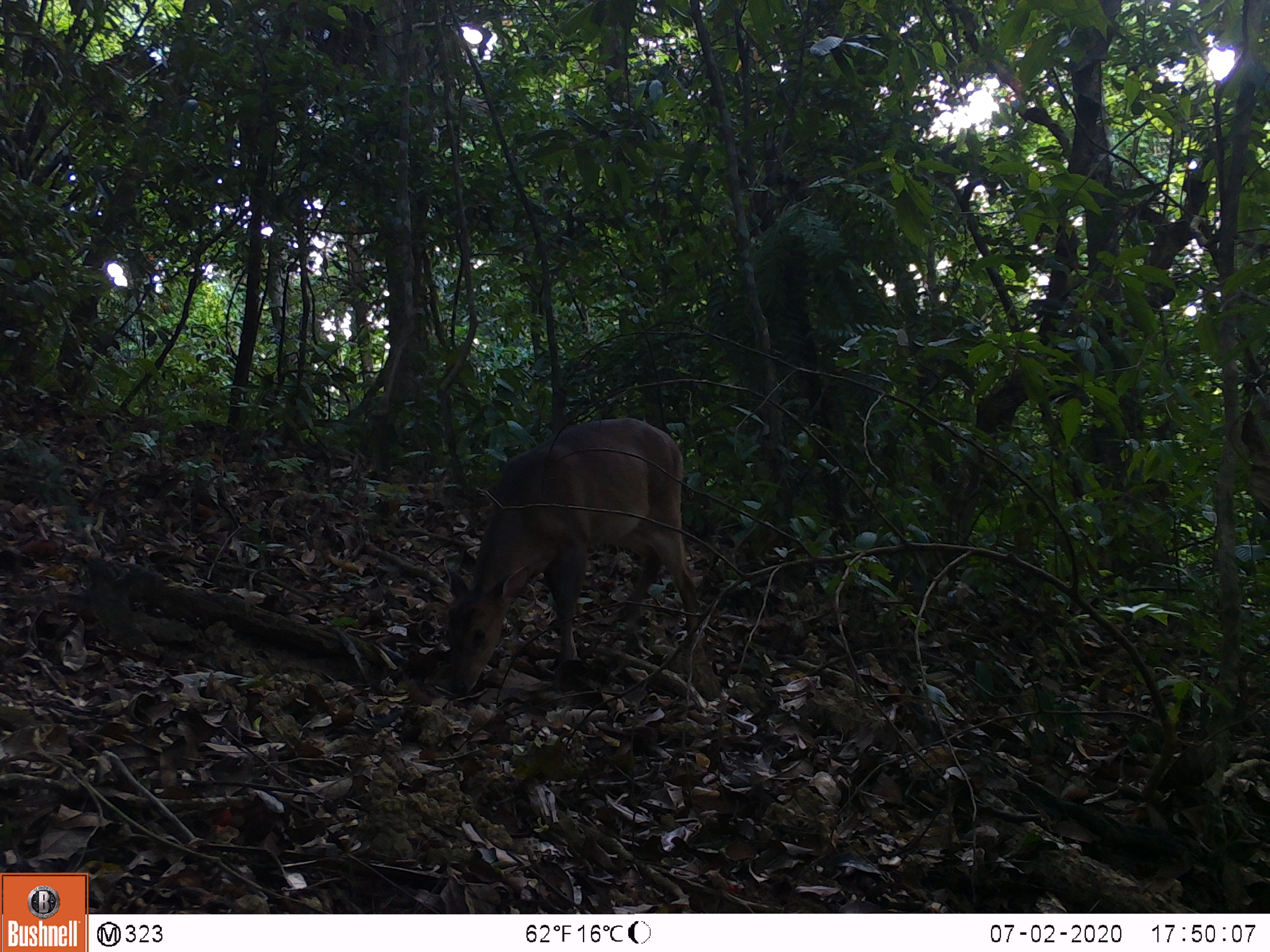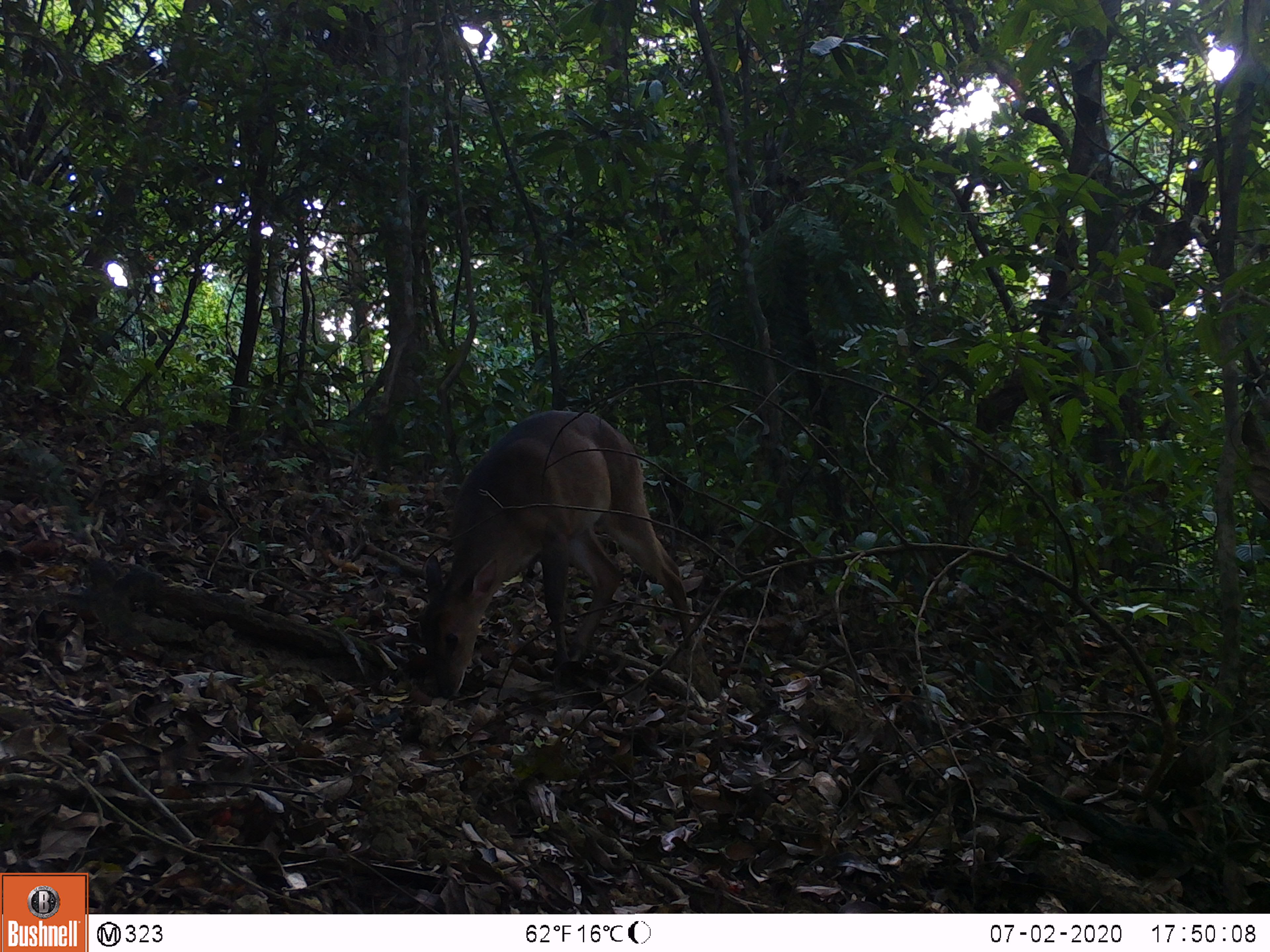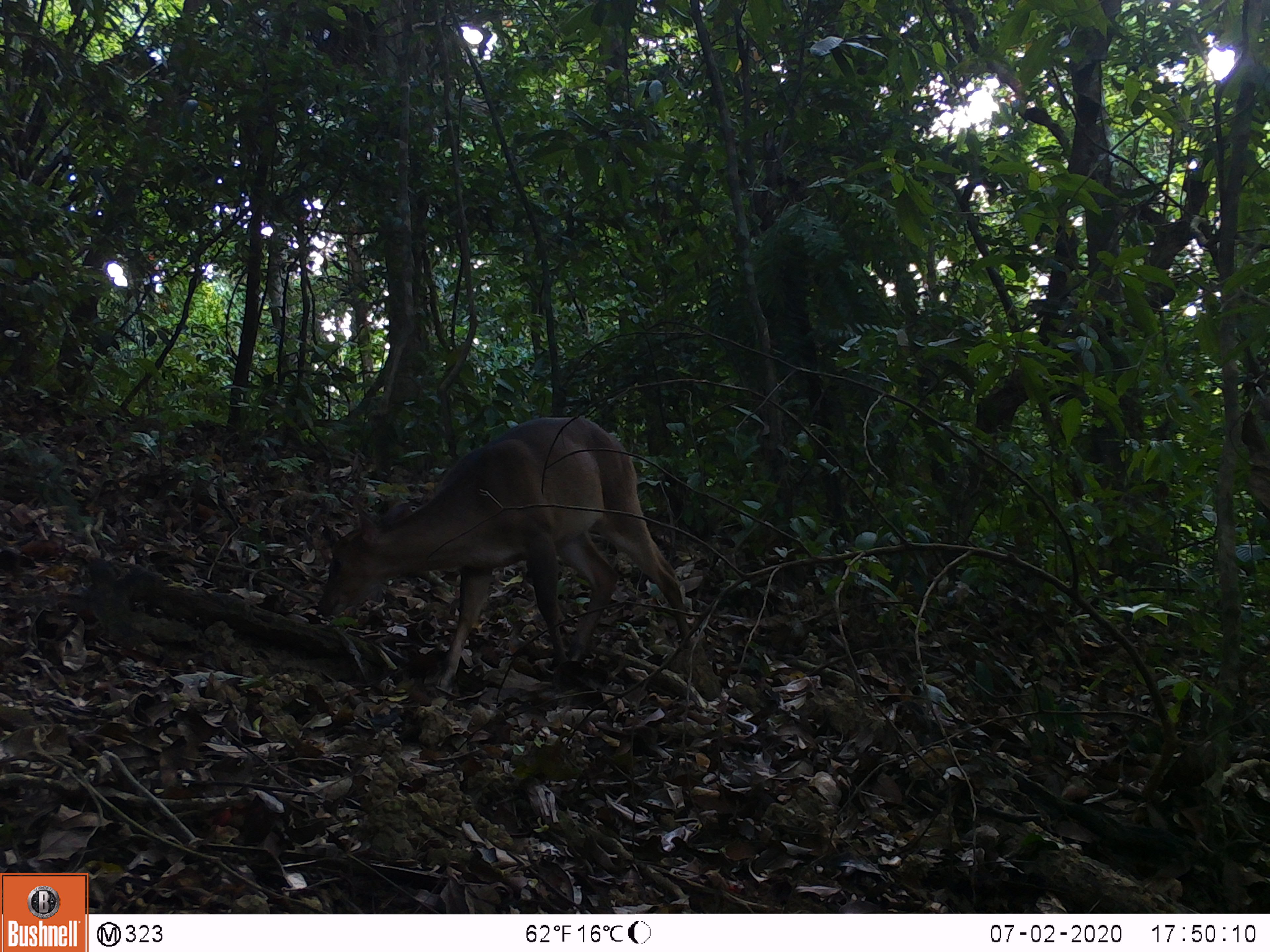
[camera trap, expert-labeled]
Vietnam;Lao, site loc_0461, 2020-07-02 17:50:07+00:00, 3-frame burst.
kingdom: Animalia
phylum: Chordata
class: Mammalia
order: Artiodactyla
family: Cervidae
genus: Muntiacus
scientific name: Muntiacus vuquangensis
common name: large-antlered muntjac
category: large antlered muntjac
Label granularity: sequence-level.